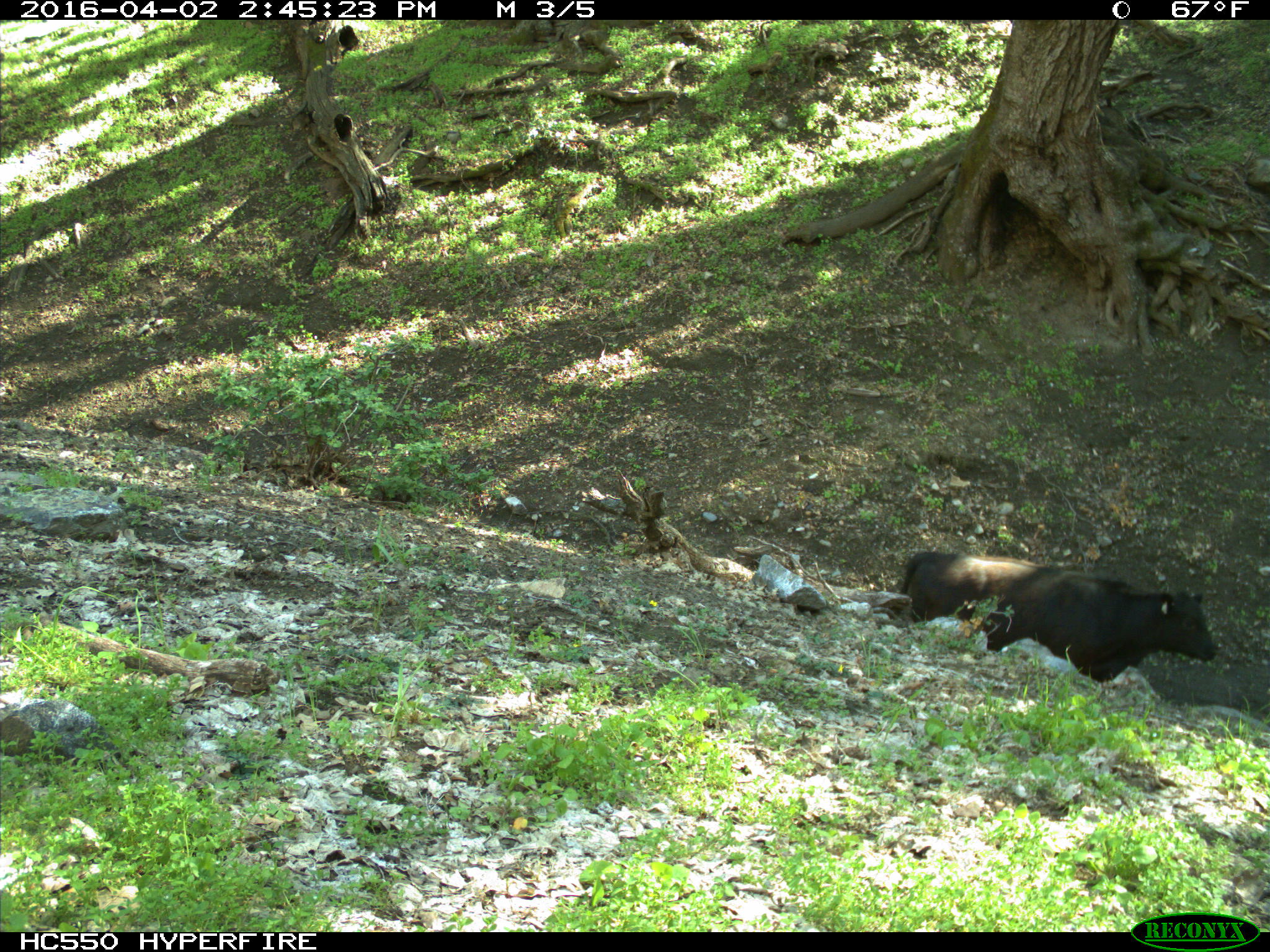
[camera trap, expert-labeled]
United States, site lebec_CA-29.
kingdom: Animalia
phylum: Chordata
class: Mammalia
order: Artiodactyla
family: Bovidae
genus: Bos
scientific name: Bos taurus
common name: domestic cow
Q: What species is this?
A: Bos taurus (domestic cow).